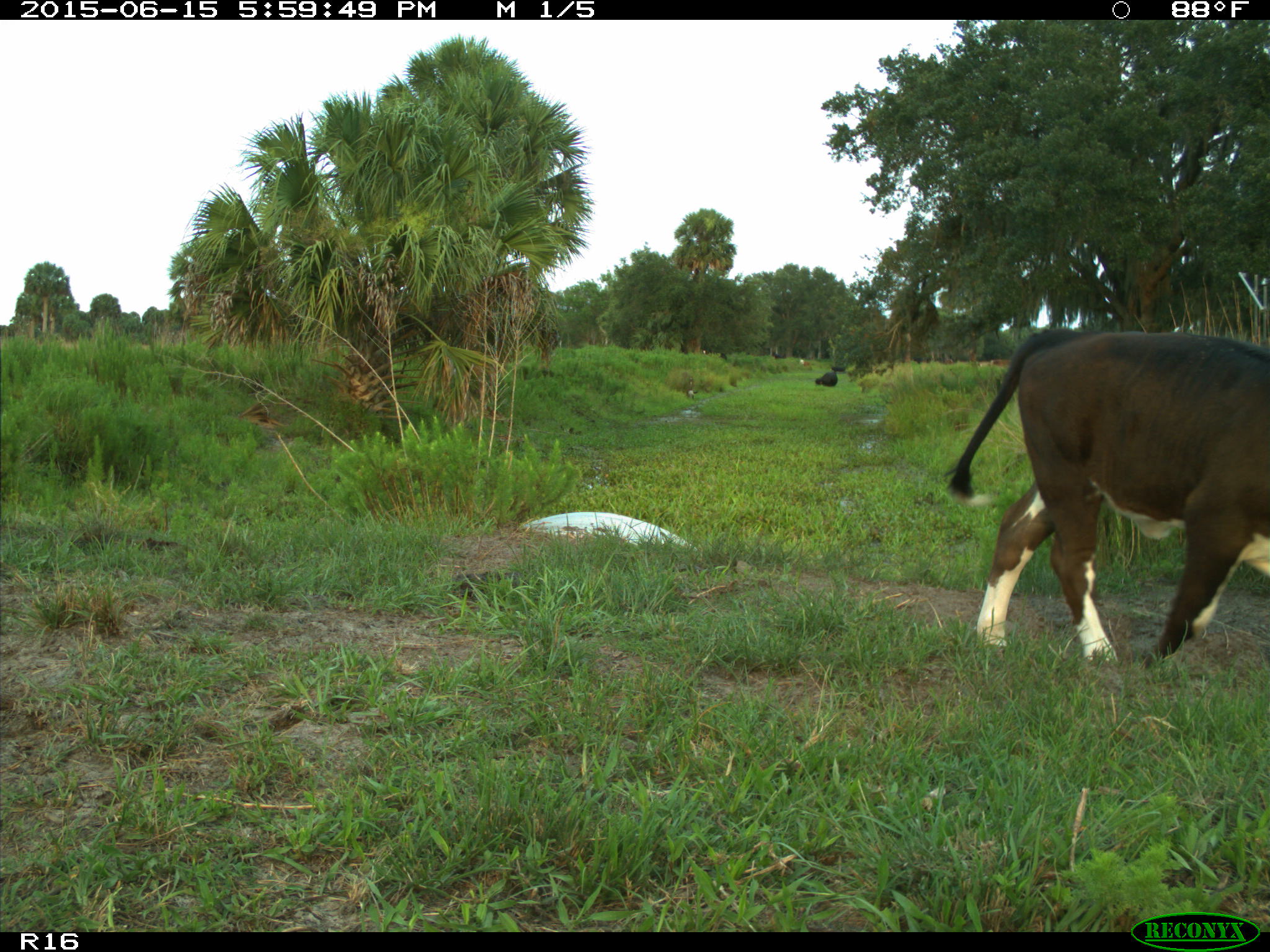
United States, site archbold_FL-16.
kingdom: Animalia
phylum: Chordata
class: Mammalia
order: Artiodactyla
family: Bovidae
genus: Bos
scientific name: Bos taurus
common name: domestic cow